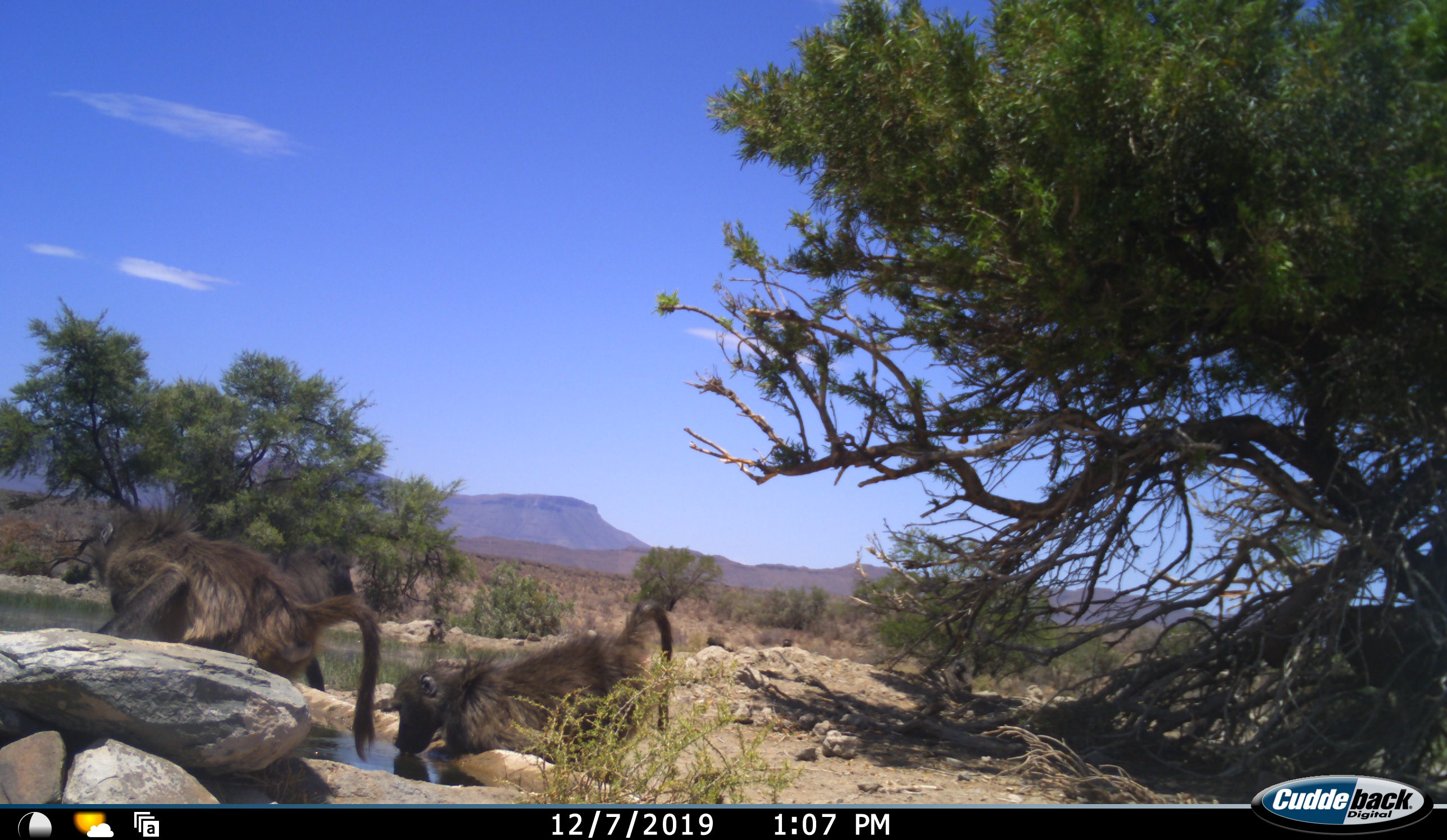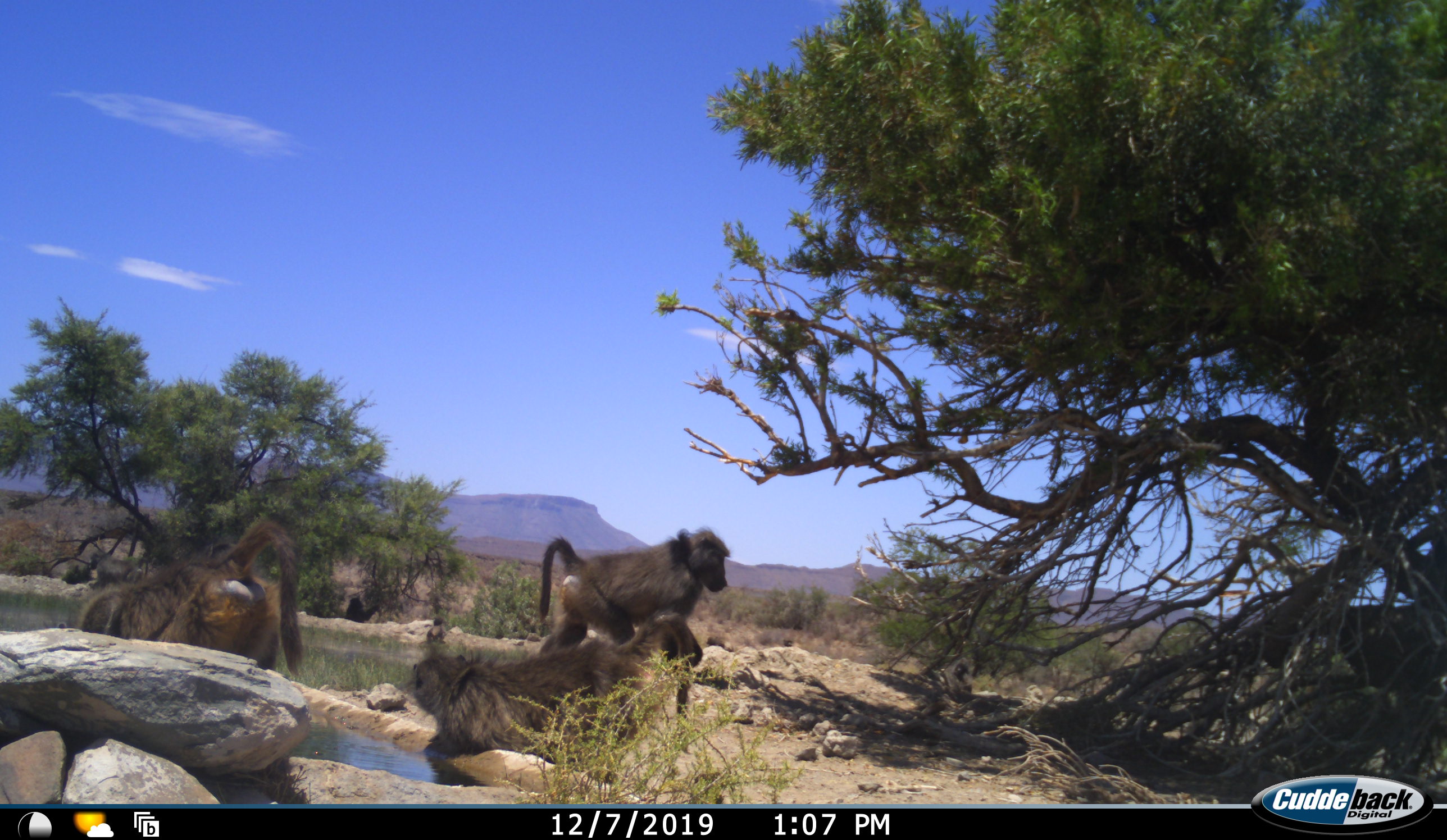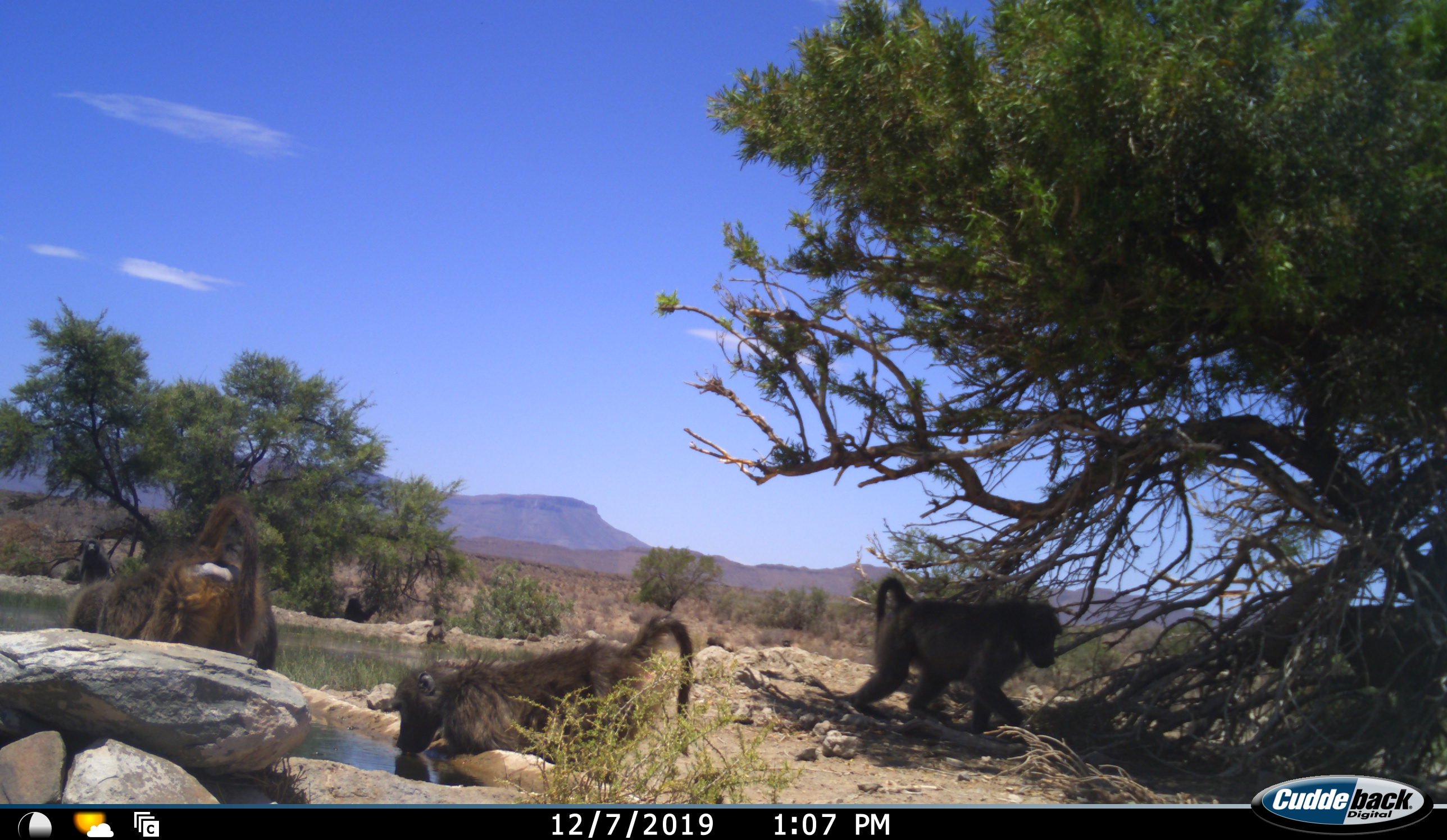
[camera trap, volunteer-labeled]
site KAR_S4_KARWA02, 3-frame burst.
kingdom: Animalia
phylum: Chordata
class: Mammalia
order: Primates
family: Cercopithecidae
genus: Papio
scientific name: Papio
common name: baboon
Baboon (Papio), count 3. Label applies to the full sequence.